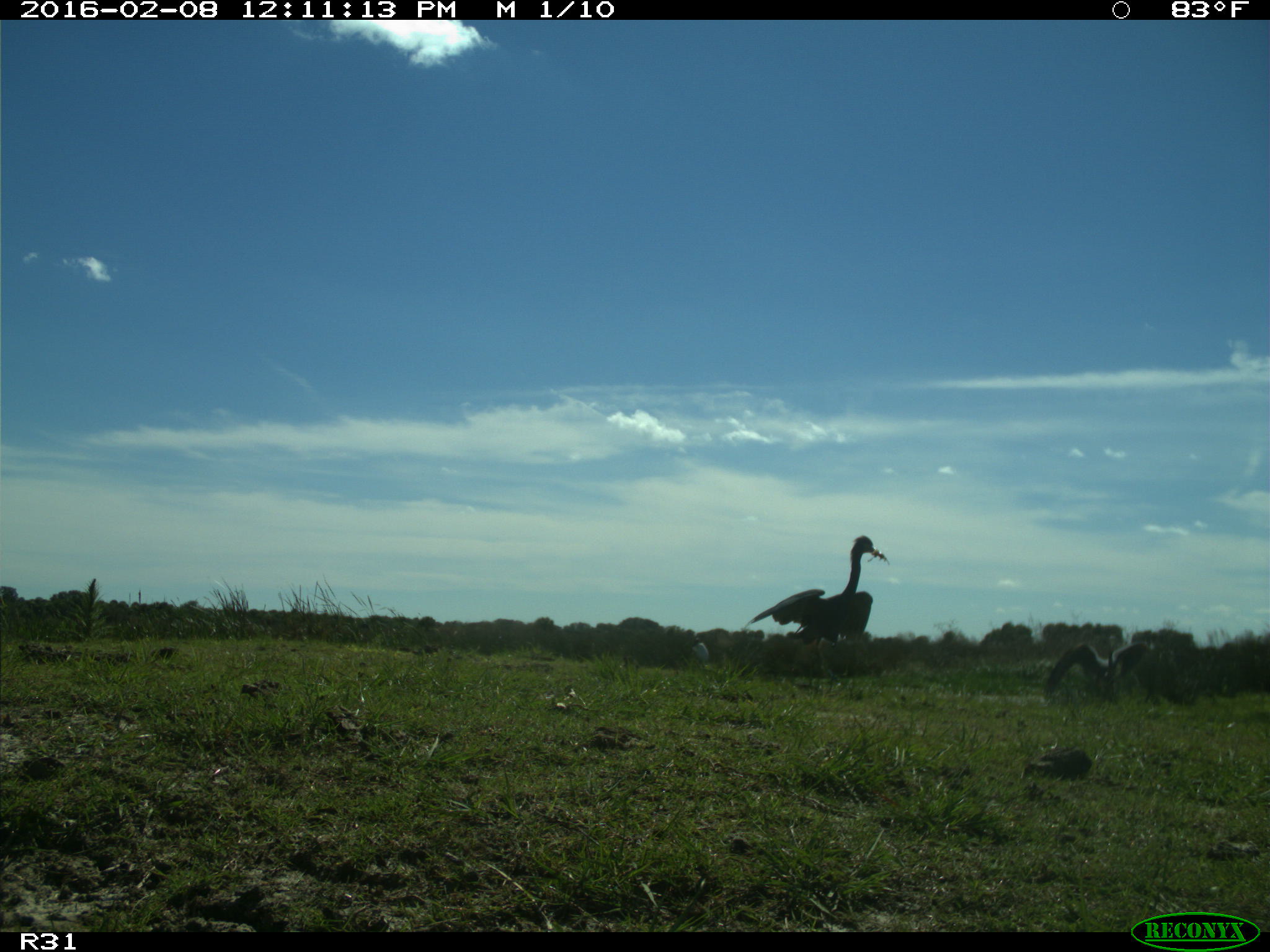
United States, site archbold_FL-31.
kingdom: Animalia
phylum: Chordata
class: Aves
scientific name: Aves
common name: birds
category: unidentified bird